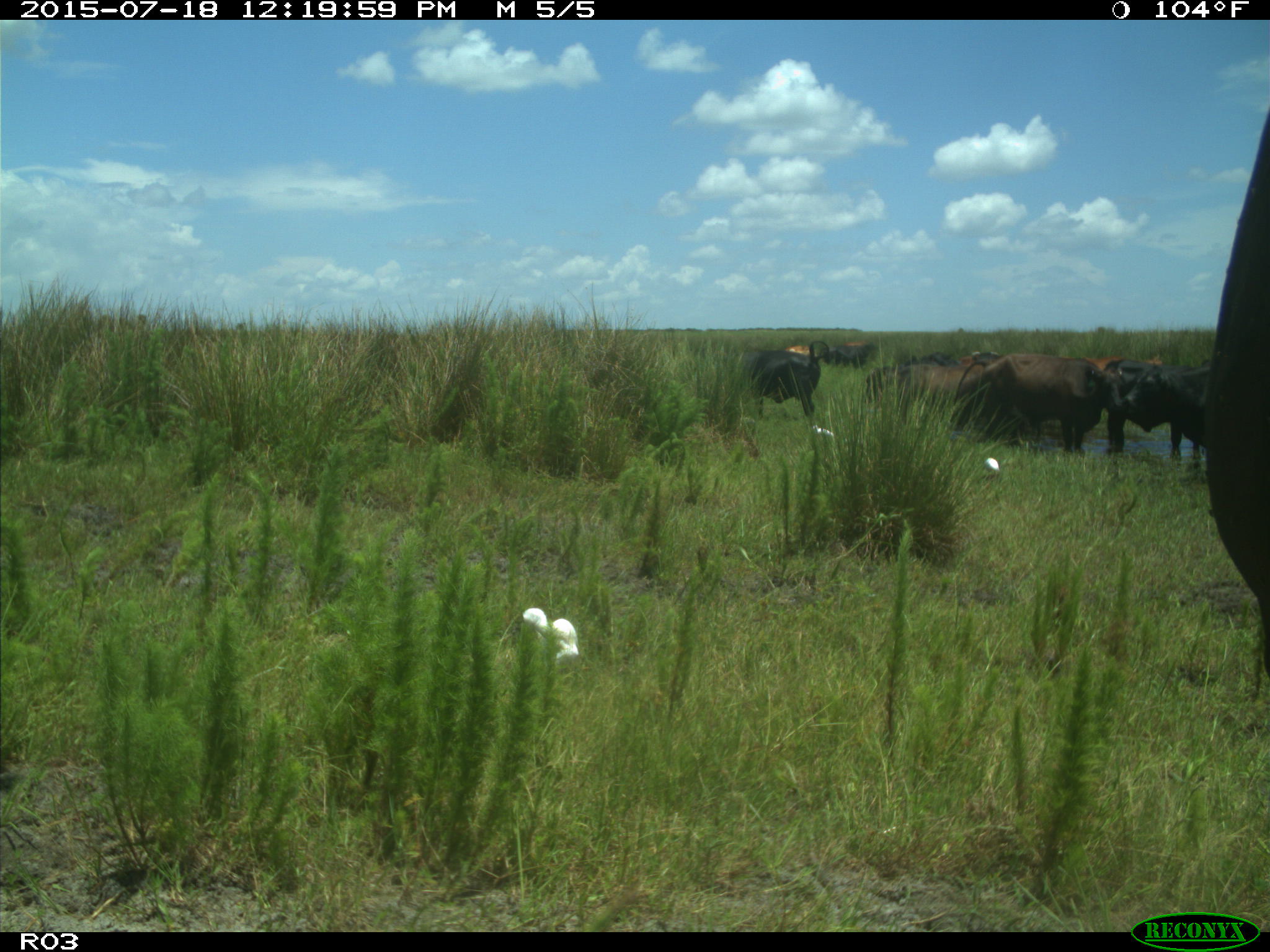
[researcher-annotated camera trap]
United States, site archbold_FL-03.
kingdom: Animalia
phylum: Chordata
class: Mammalia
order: Artiodactyla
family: Bovidae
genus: Bos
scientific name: Bos taurus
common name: domestic cow